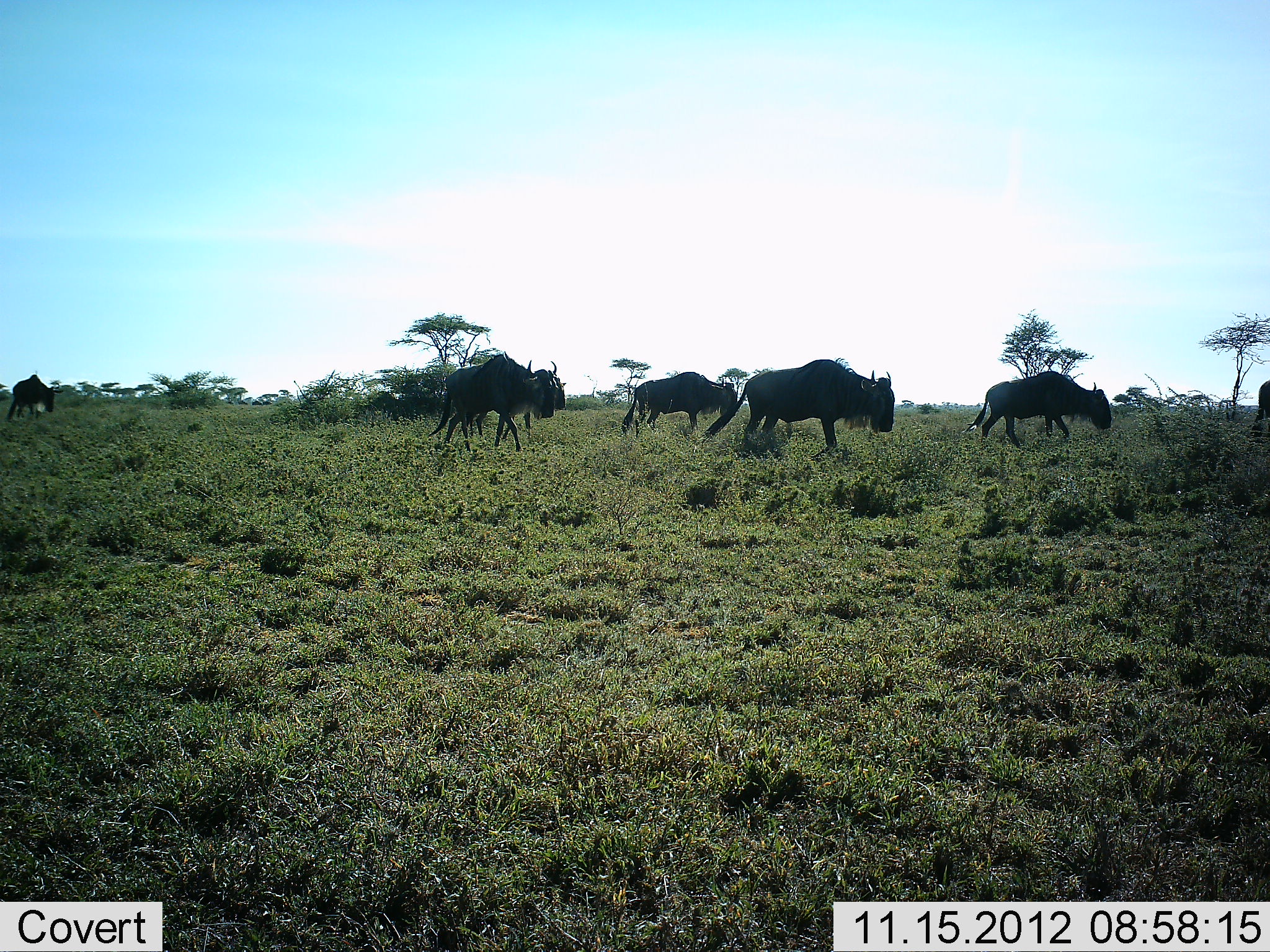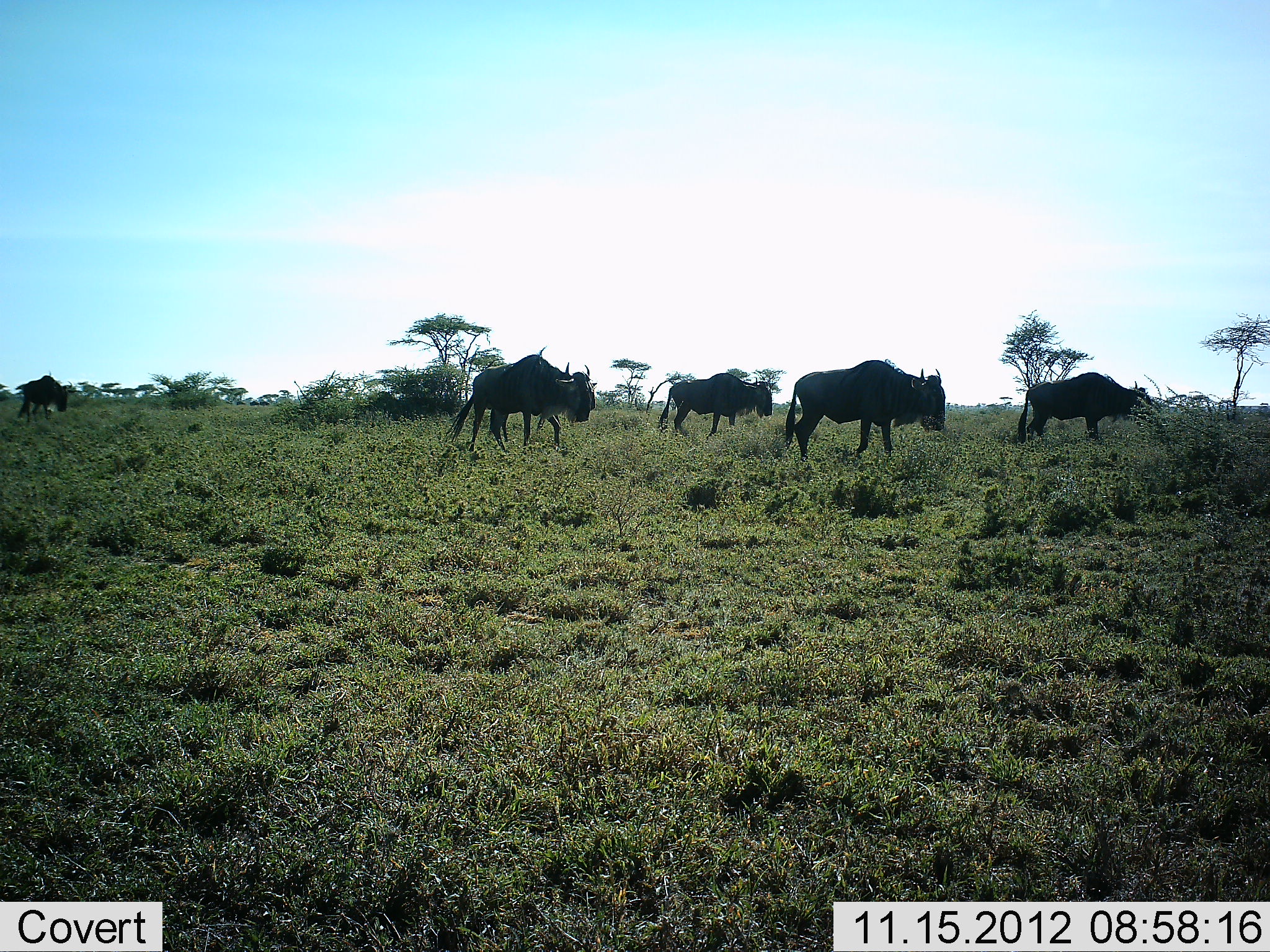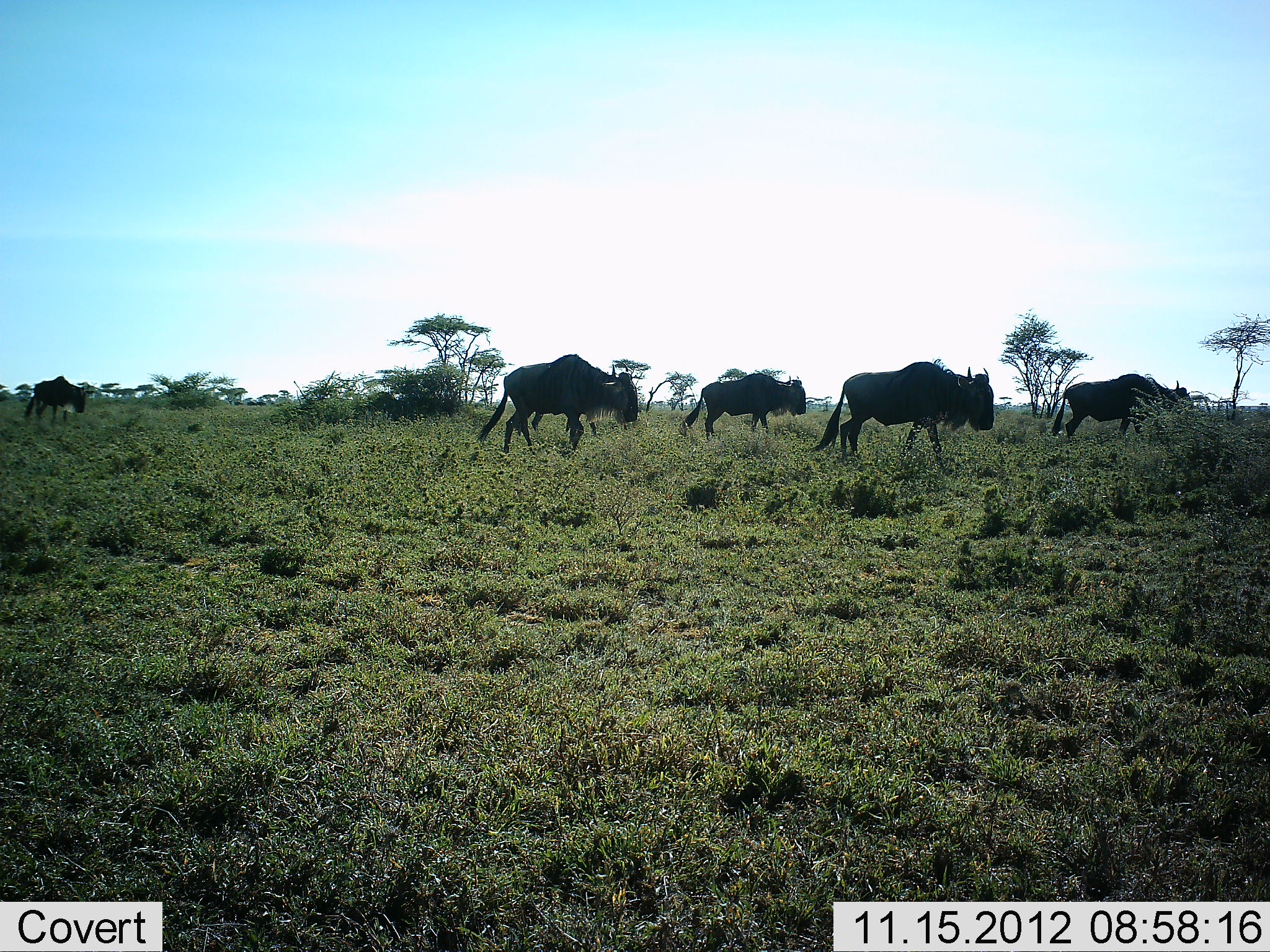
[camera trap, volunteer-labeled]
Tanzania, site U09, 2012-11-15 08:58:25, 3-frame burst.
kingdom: Animalia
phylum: Chordata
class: Mammalia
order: Artiodactyla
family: Bovidae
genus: Connochaetes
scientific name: Connochaetes taurinus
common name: blue wildebeest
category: wildebeest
Wildebeest (blue wildebeest) (Connochaetes taurinus), count 6. Behavior (volunteer vote fractions): standing 10%, resting 0%, moving 100%, interacting 0%. Young present (vote fraction): 0%. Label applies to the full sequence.